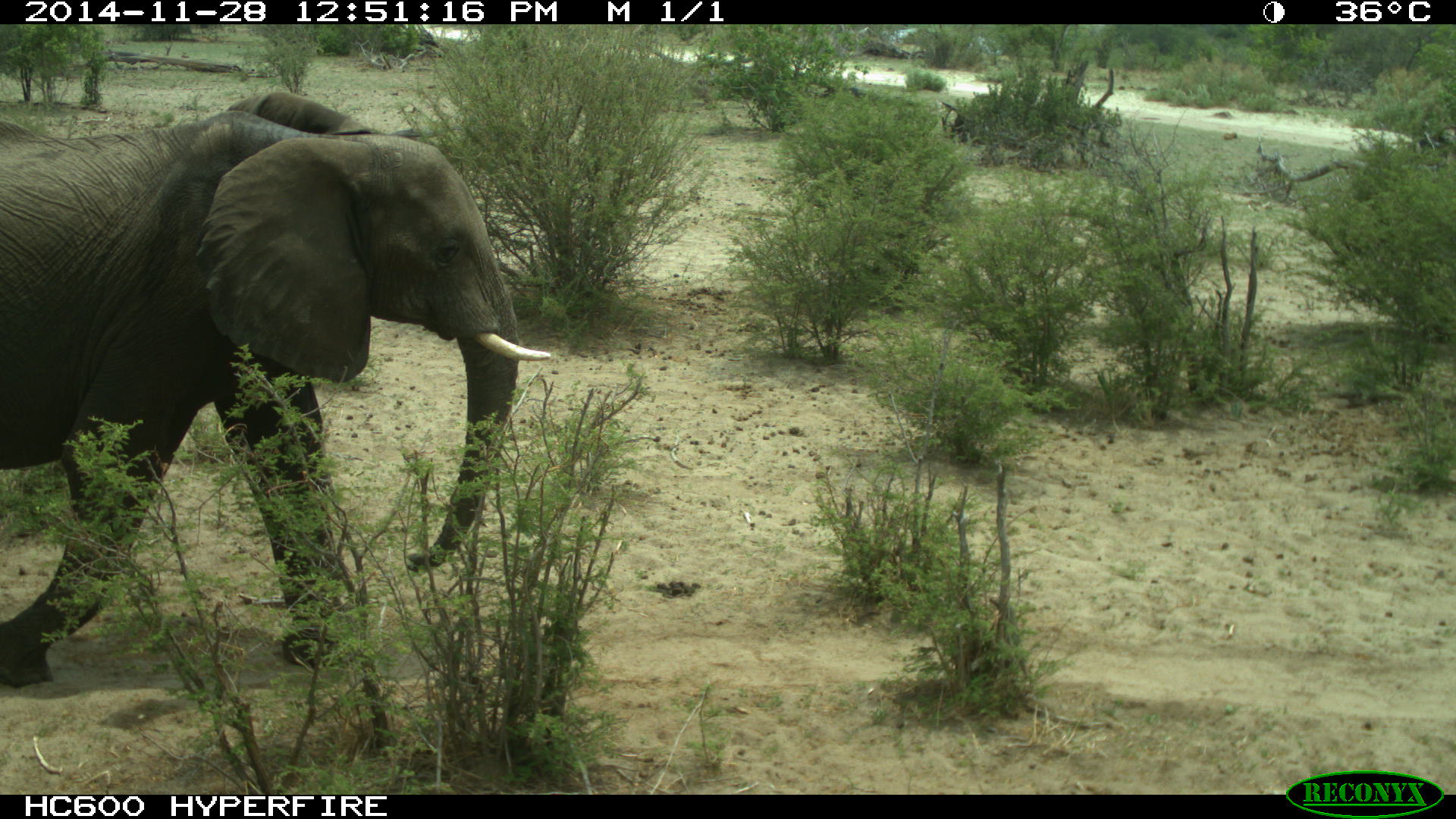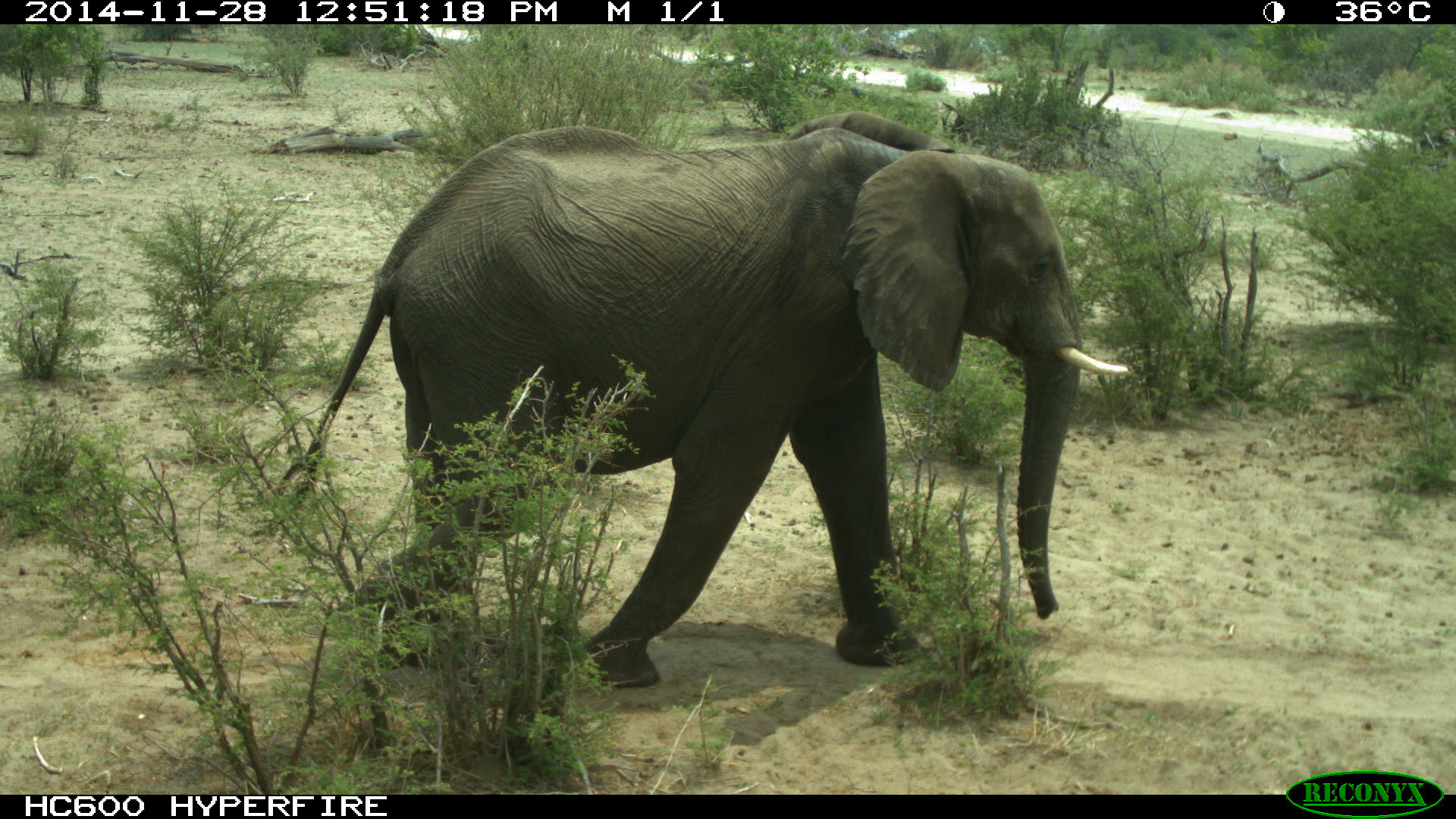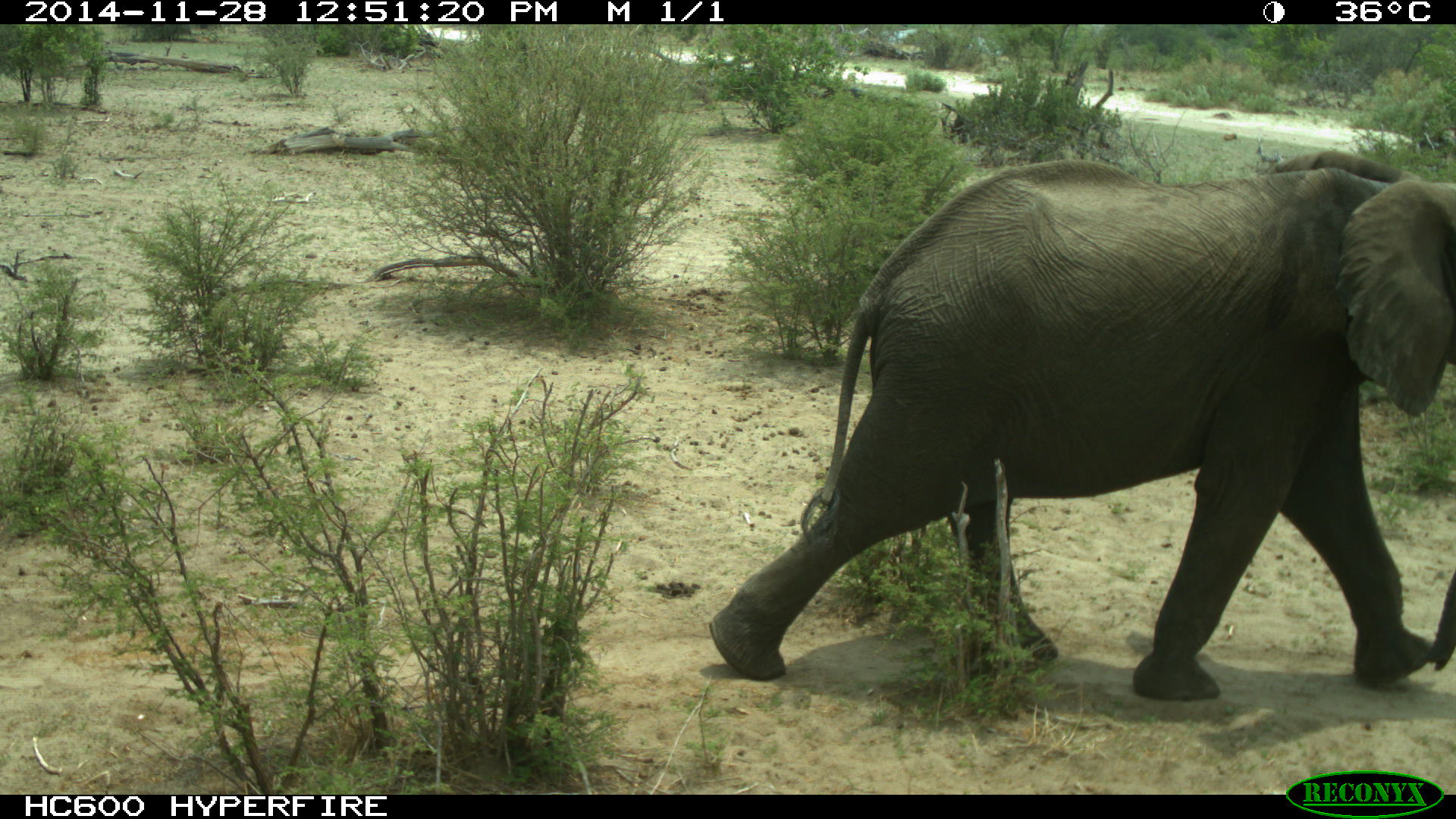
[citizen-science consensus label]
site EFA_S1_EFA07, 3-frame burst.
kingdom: Animalia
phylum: Chordata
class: Mammalia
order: Proboscidea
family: Elephantidae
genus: Loxodonta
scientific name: Loxodonta africana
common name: african bush elephant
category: elephant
Elephant (african bush elephant) (Loxodonta africana), count 1. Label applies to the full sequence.